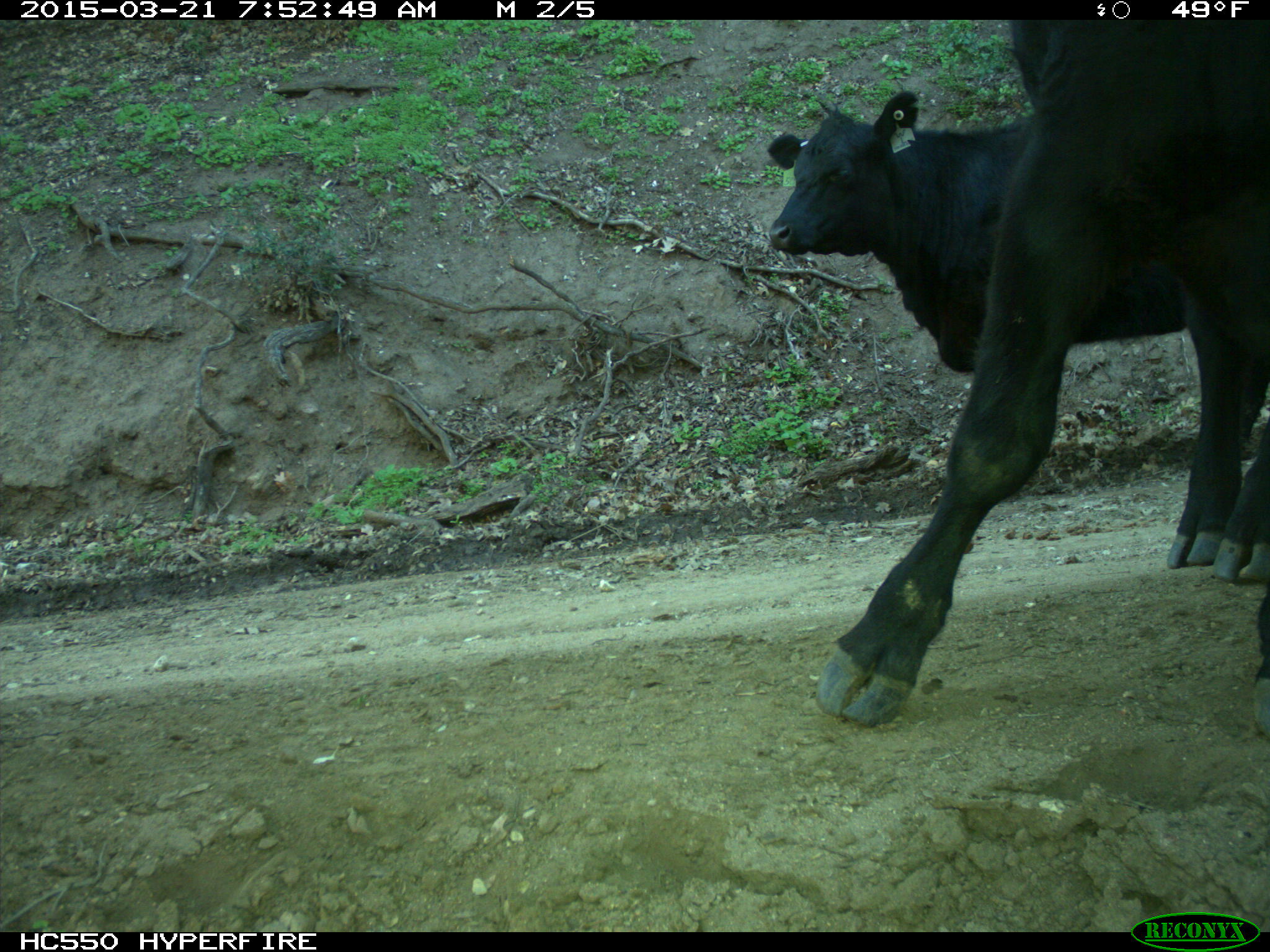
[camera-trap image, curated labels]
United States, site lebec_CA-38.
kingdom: Animalia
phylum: Chordata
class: Mammalia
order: Artiodactyla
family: Bovidae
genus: Bos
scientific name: Bos taurus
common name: domestic cow